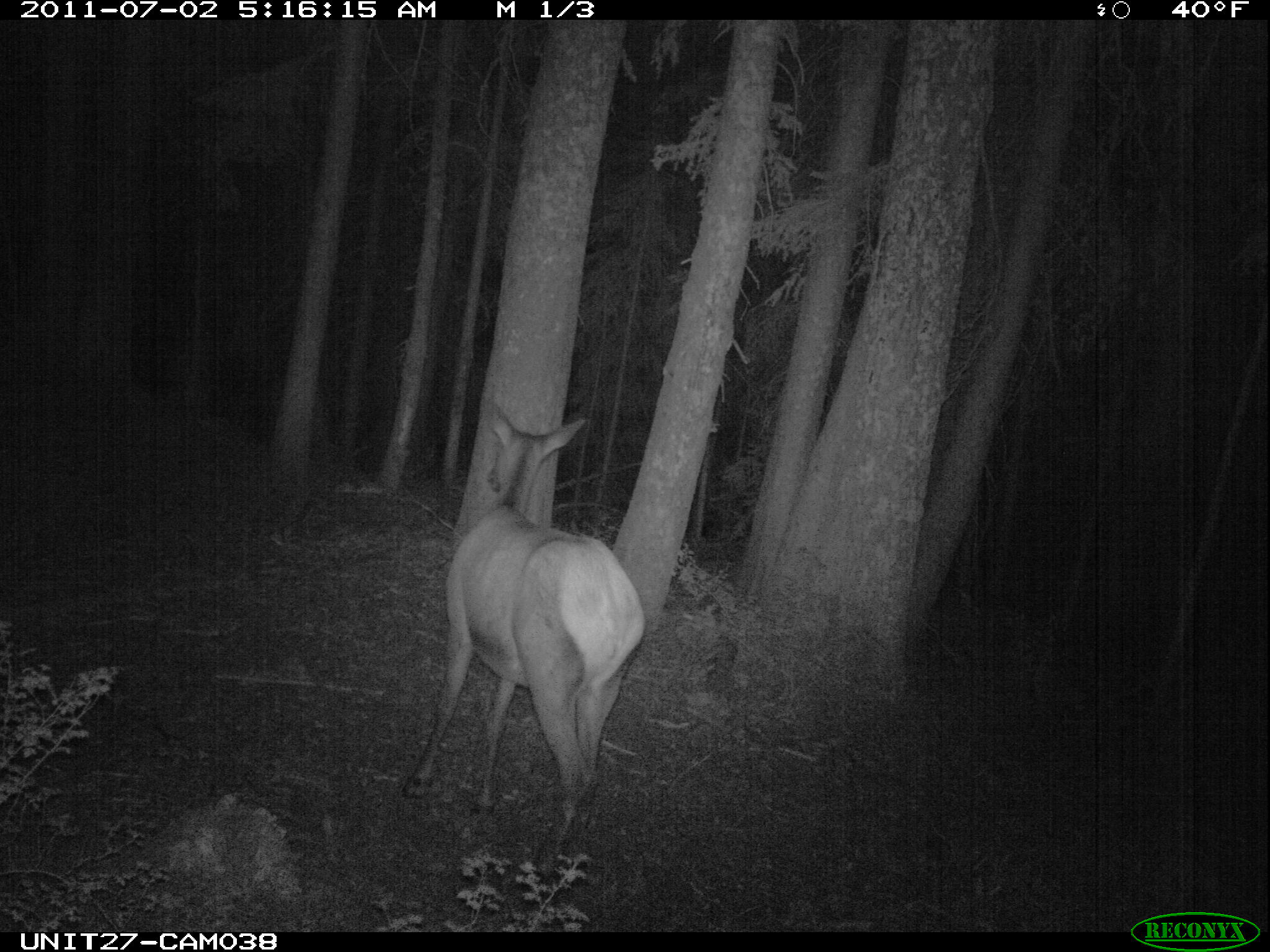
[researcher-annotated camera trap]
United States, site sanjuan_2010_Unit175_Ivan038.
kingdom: Animalia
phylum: Chordata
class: Mammalia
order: Artiodactyla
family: Cervidae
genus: Cervus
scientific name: Cervus elaphus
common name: red deer